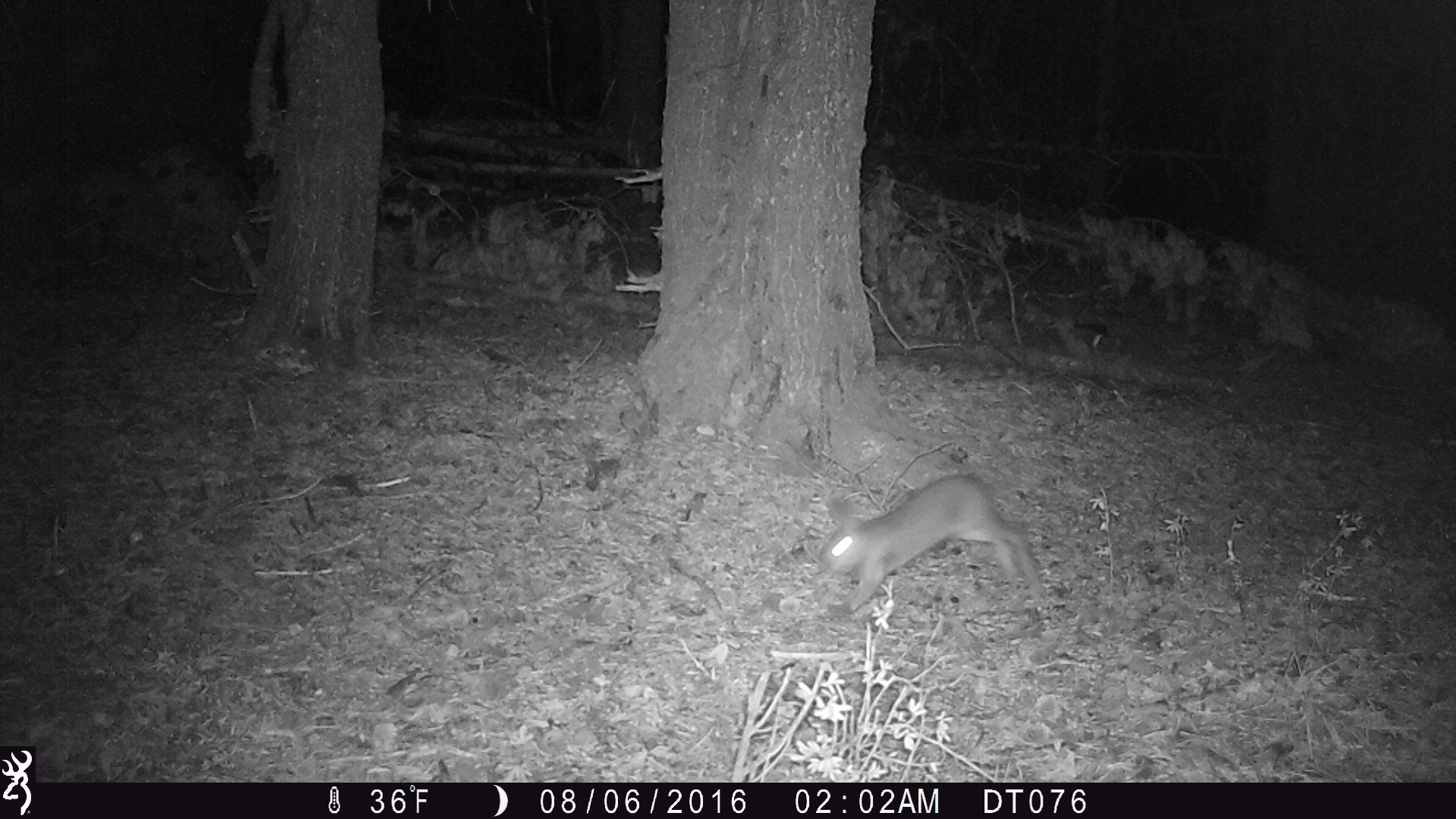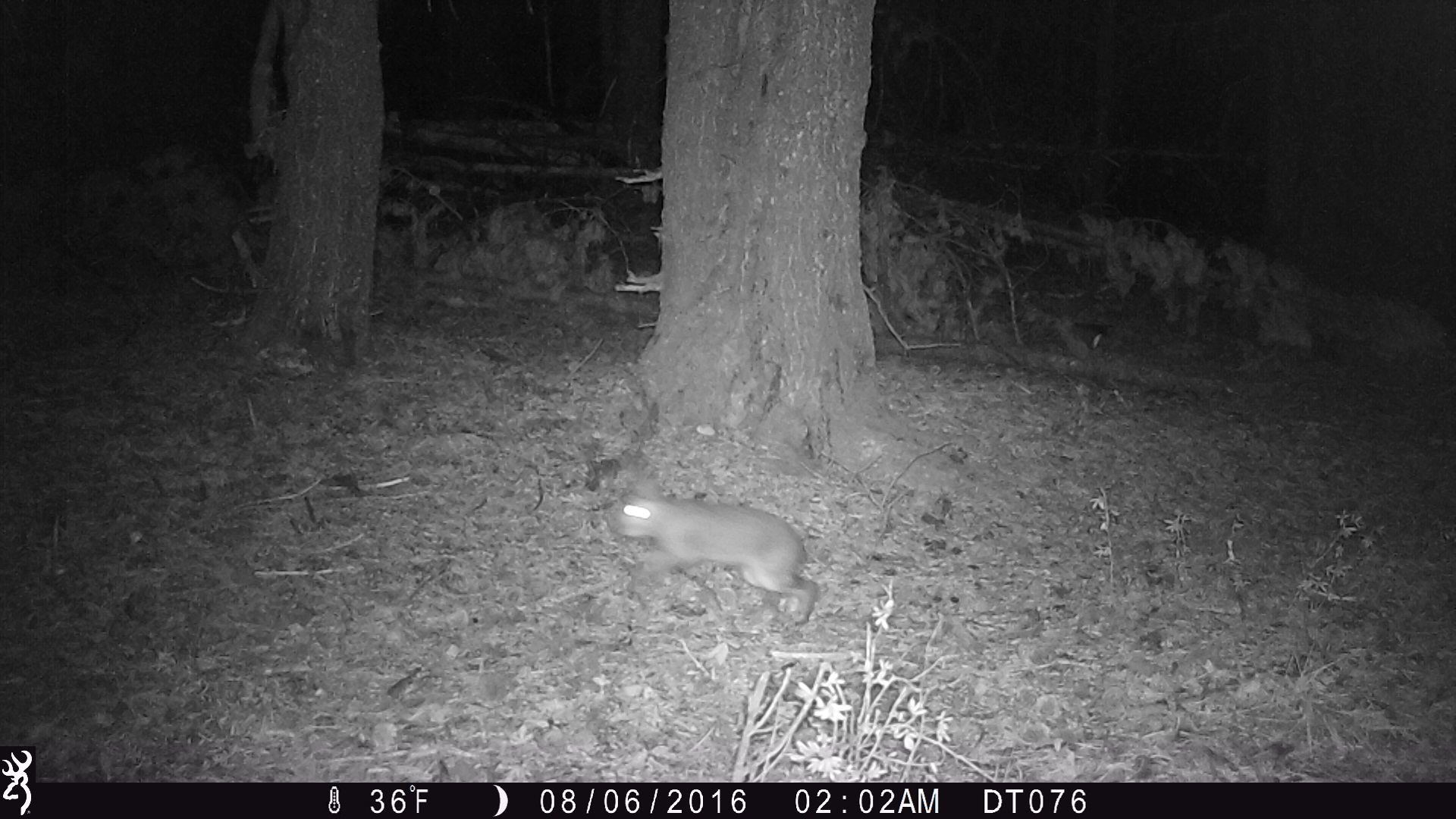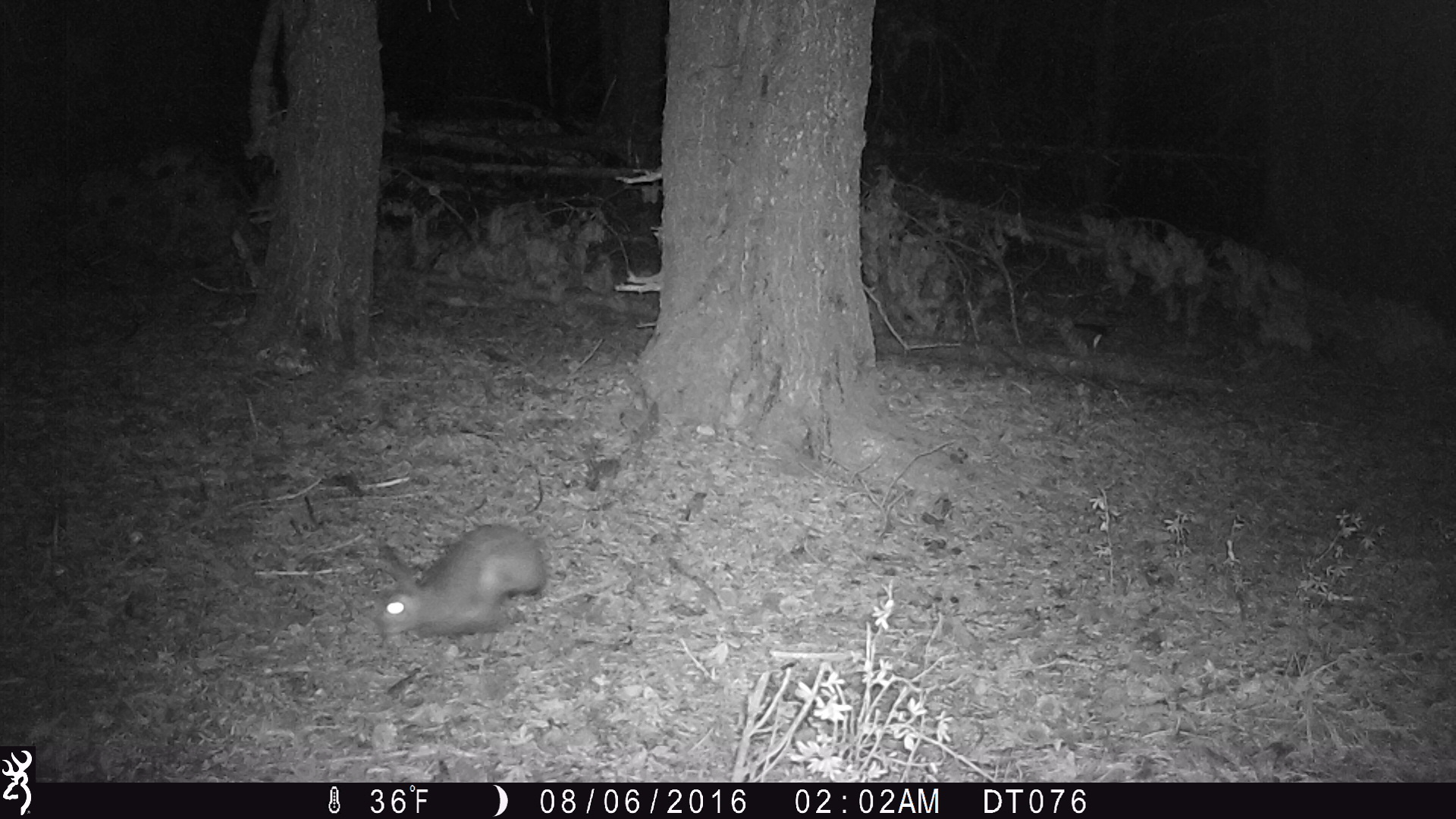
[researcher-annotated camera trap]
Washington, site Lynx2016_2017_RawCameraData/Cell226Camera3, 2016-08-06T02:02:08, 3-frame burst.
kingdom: Animalia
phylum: Chordata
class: Mammalia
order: Lagomorpha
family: Leporidae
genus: Lepus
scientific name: Lepus americanus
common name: snowshoe hare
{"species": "Lepus americanus (snowshoe hare)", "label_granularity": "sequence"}